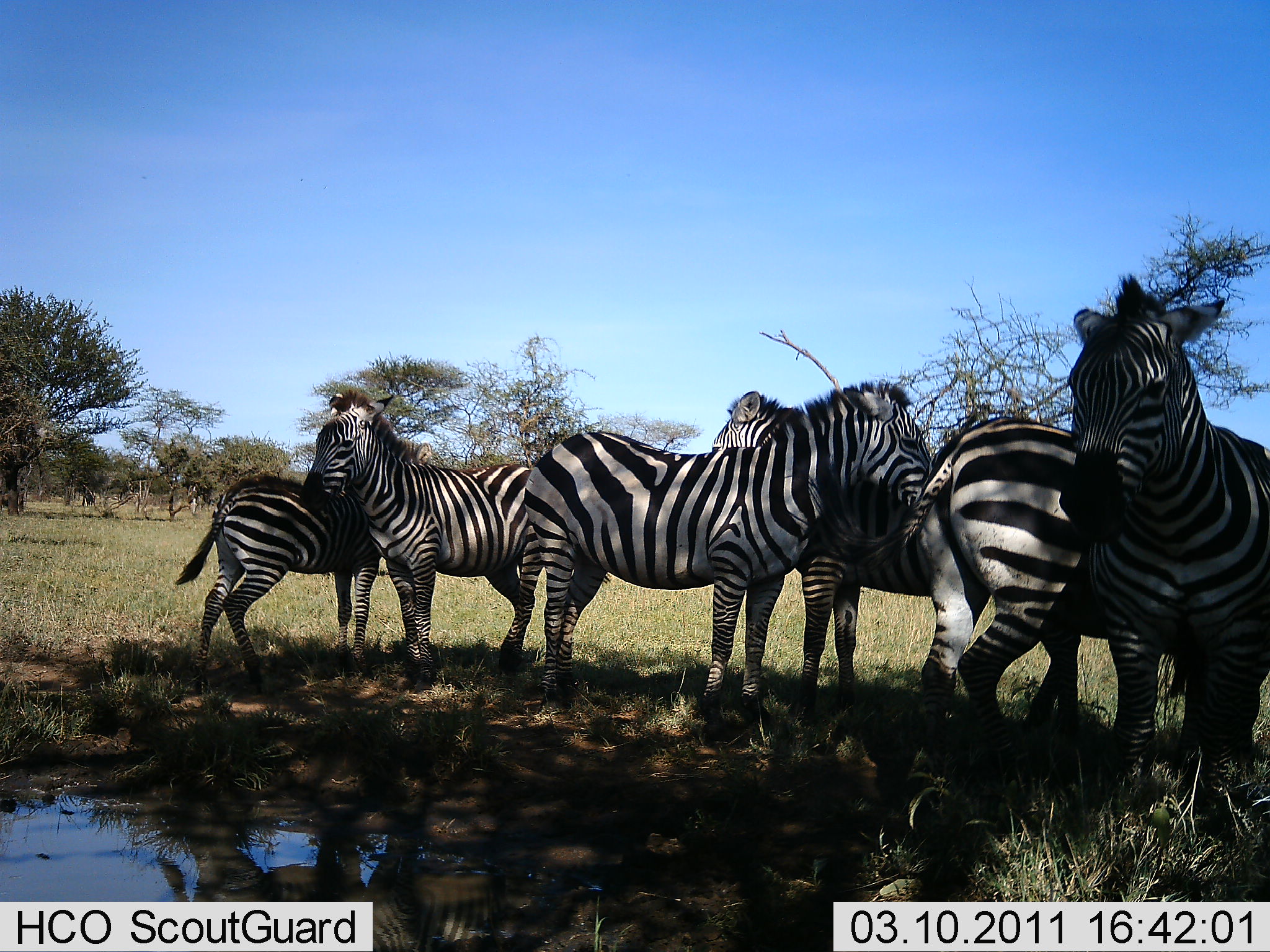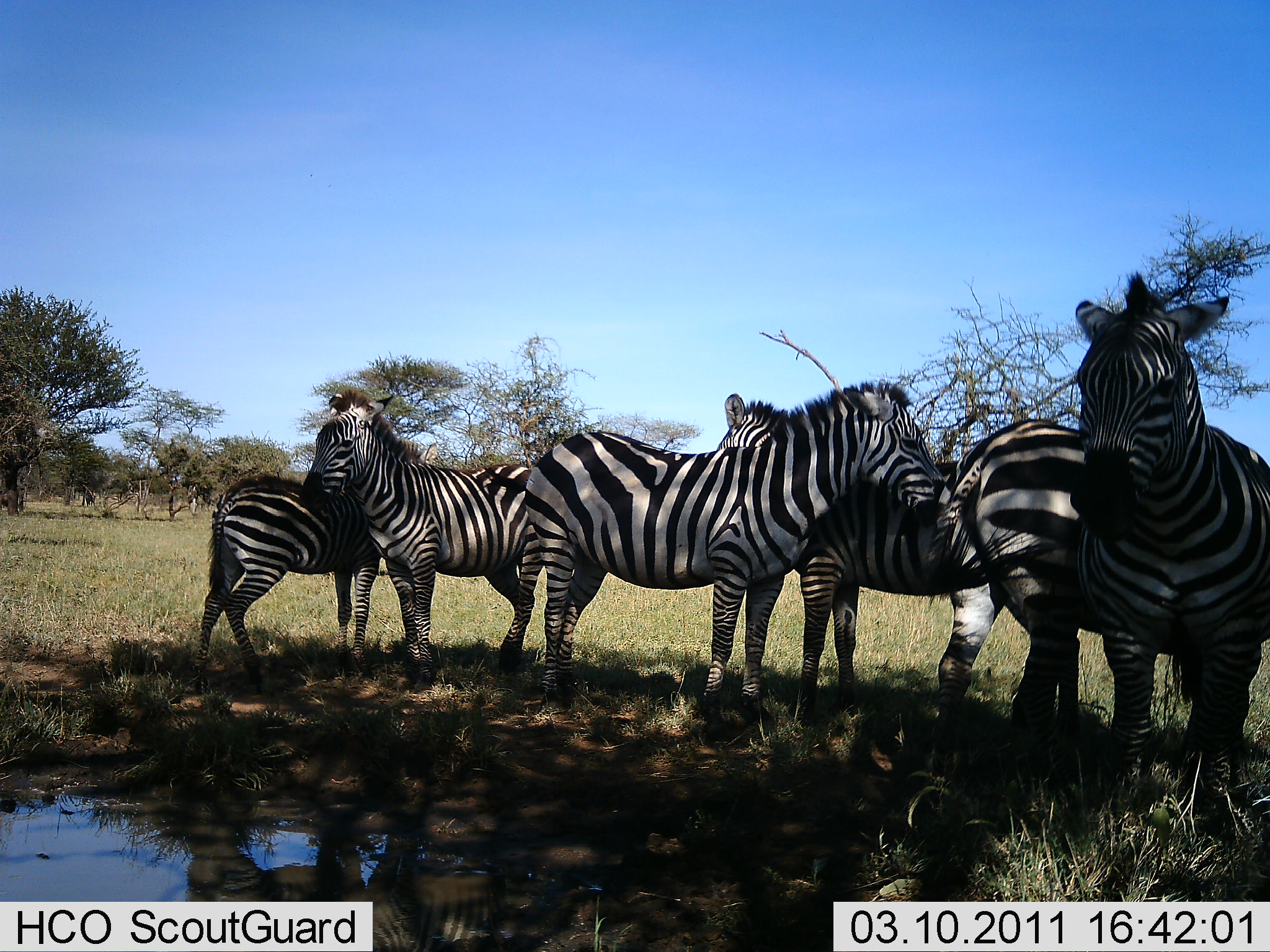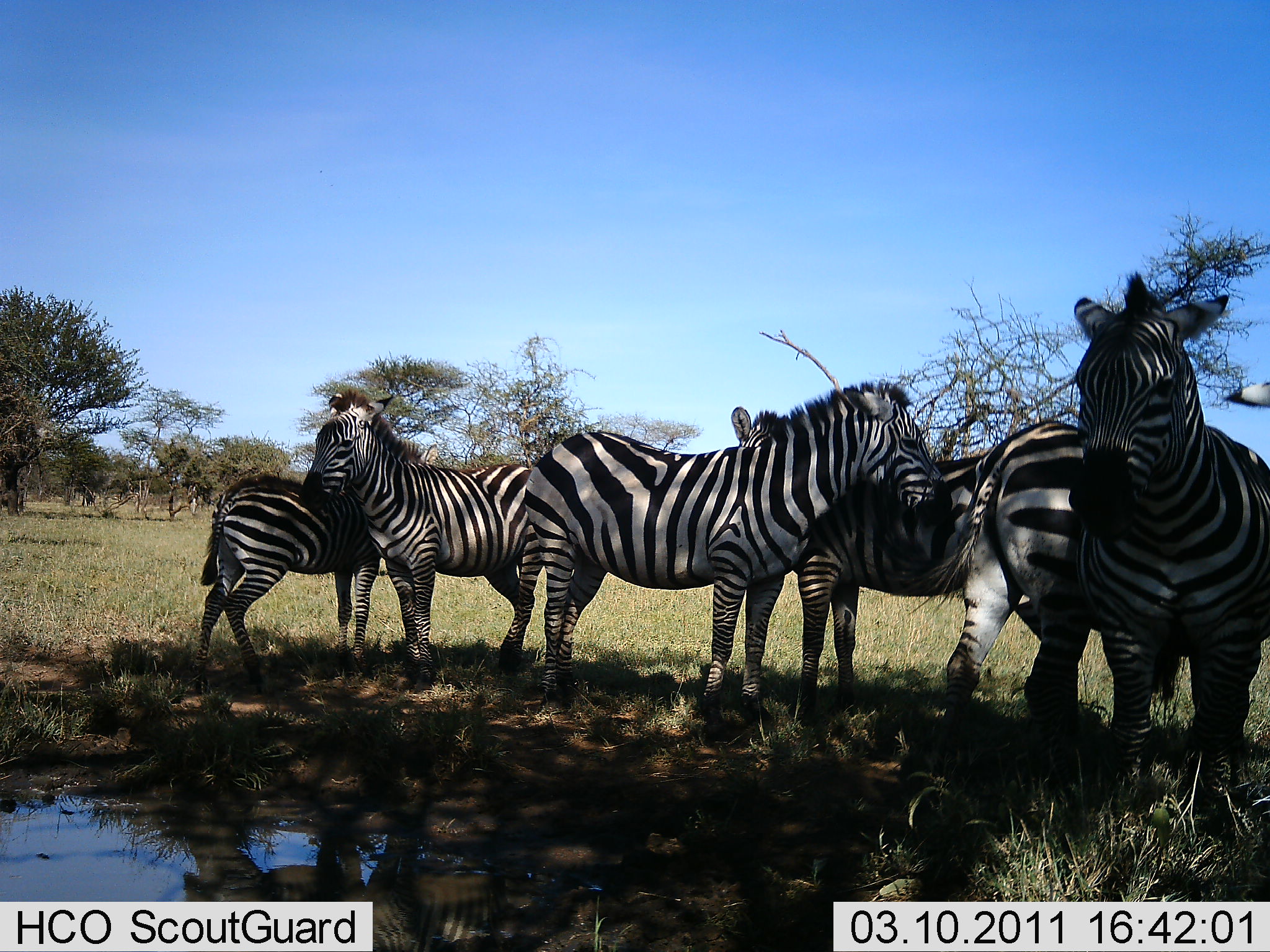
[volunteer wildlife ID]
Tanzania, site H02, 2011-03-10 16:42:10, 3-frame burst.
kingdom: Animalia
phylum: Chordata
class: Mammalia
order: Perissodactyla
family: Equidae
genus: Equus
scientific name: Equus quagga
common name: plains zebra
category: zebra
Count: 6.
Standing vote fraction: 92%.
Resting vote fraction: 8%.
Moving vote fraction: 17%.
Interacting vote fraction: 0%.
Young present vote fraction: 17%.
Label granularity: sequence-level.